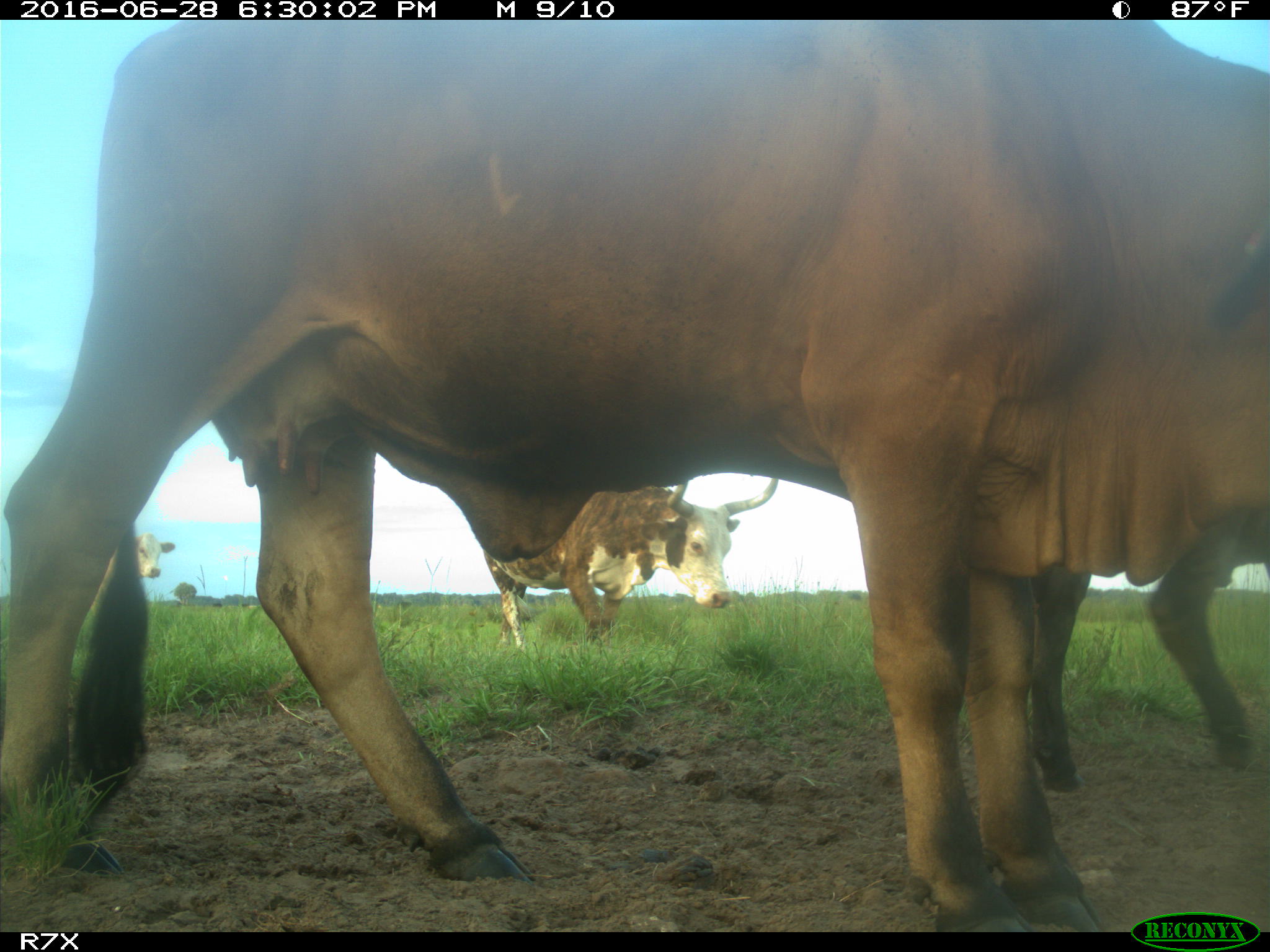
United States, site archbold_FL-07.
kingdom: Animalia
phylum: Chordata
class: Mammalia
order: Artiodactyla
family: Bovidae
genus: Bos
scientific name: Bos taurus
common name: domestic cow